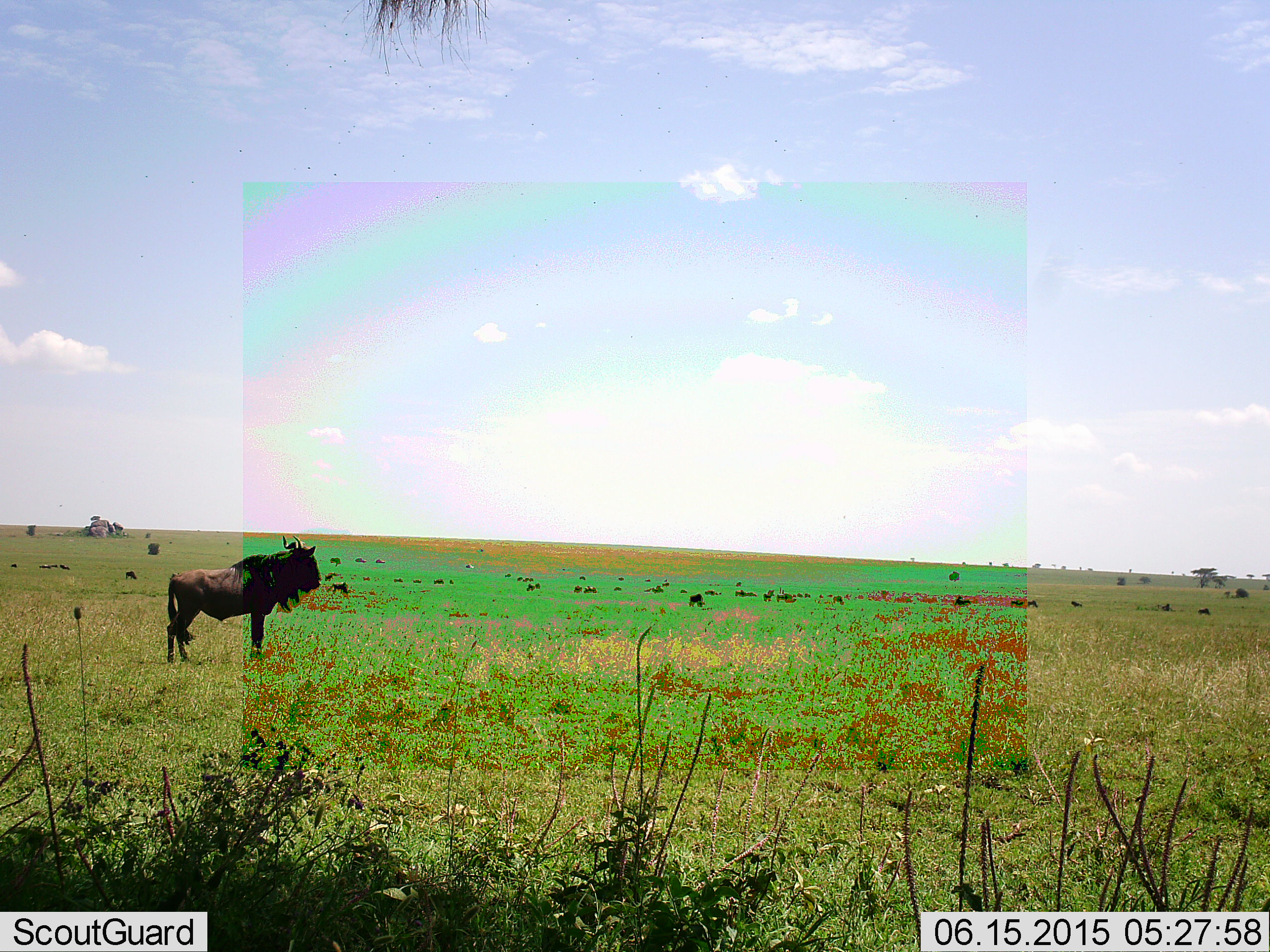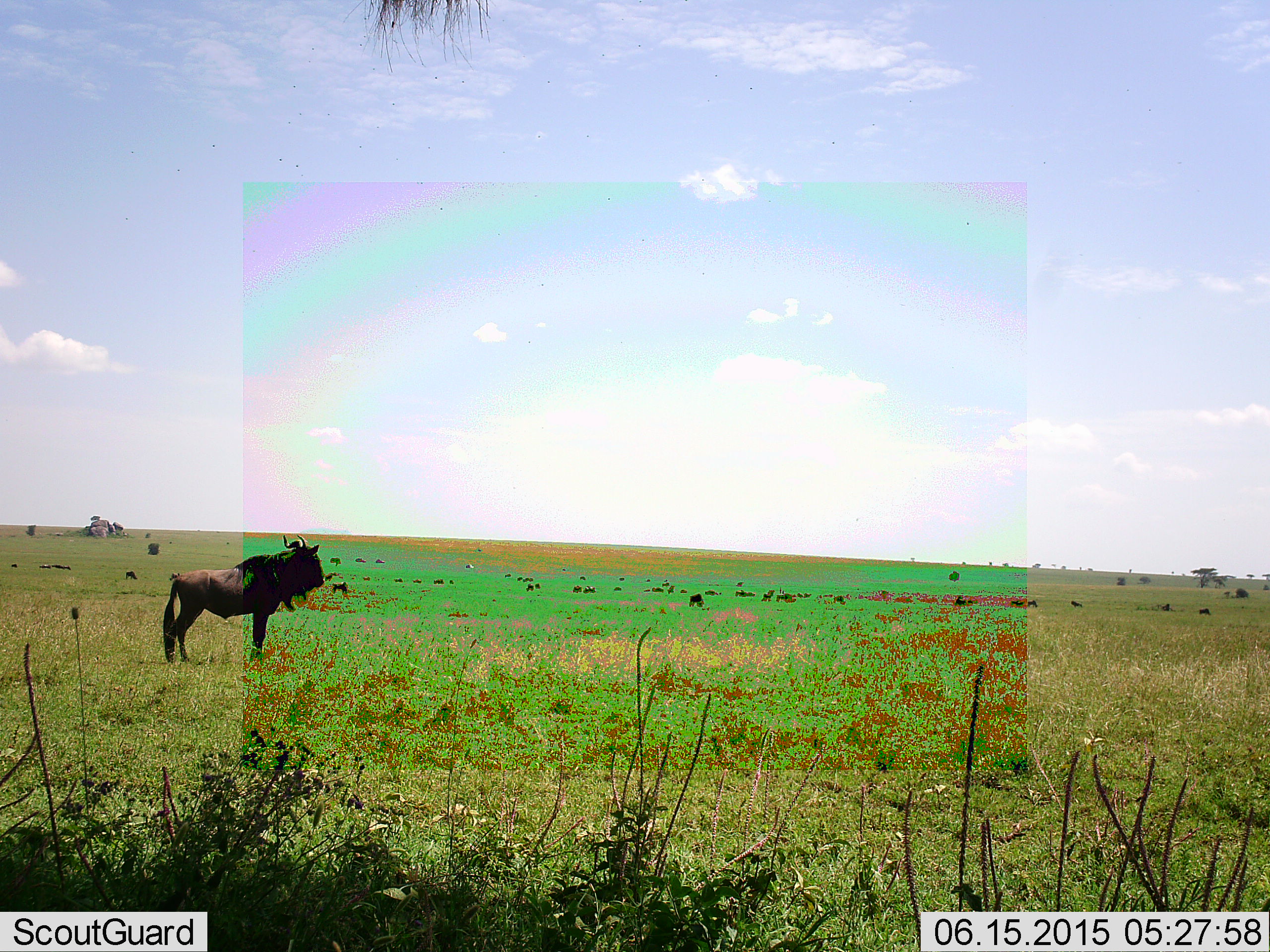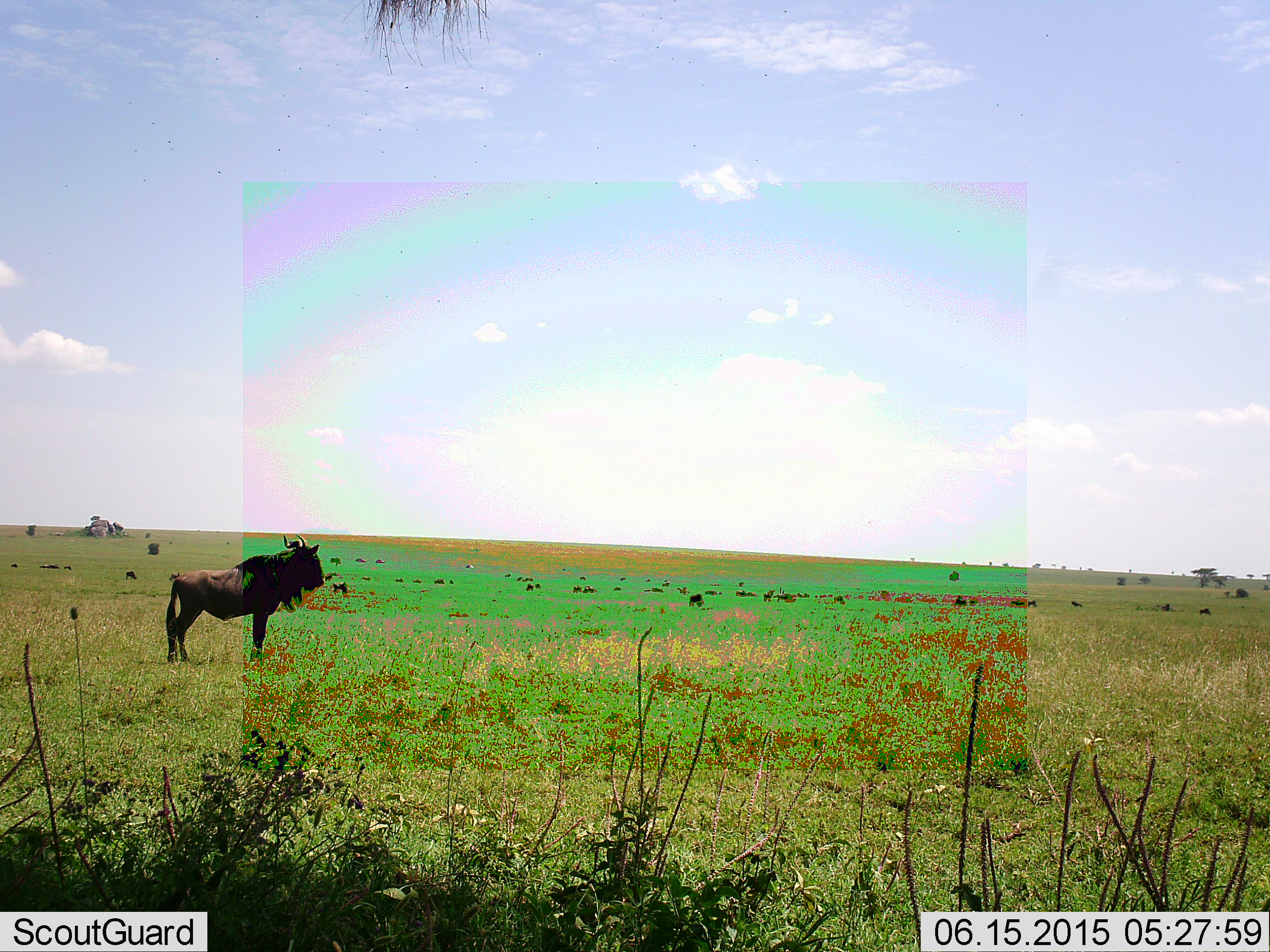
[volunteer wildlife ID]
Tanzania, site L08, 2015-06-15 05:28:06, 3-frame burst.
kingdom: Animalia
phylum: Chordata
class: Mammalia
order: Artiodactyla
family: Bovidae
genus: Connochaetes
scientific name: Connochaetes taurinus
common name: blue wildebeest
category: wildebeest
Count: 11-50.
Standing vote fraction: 100%.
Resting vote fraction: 0%.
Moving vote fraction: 27%.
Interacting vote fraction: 0%.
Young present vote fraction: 0%.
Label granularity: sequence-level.